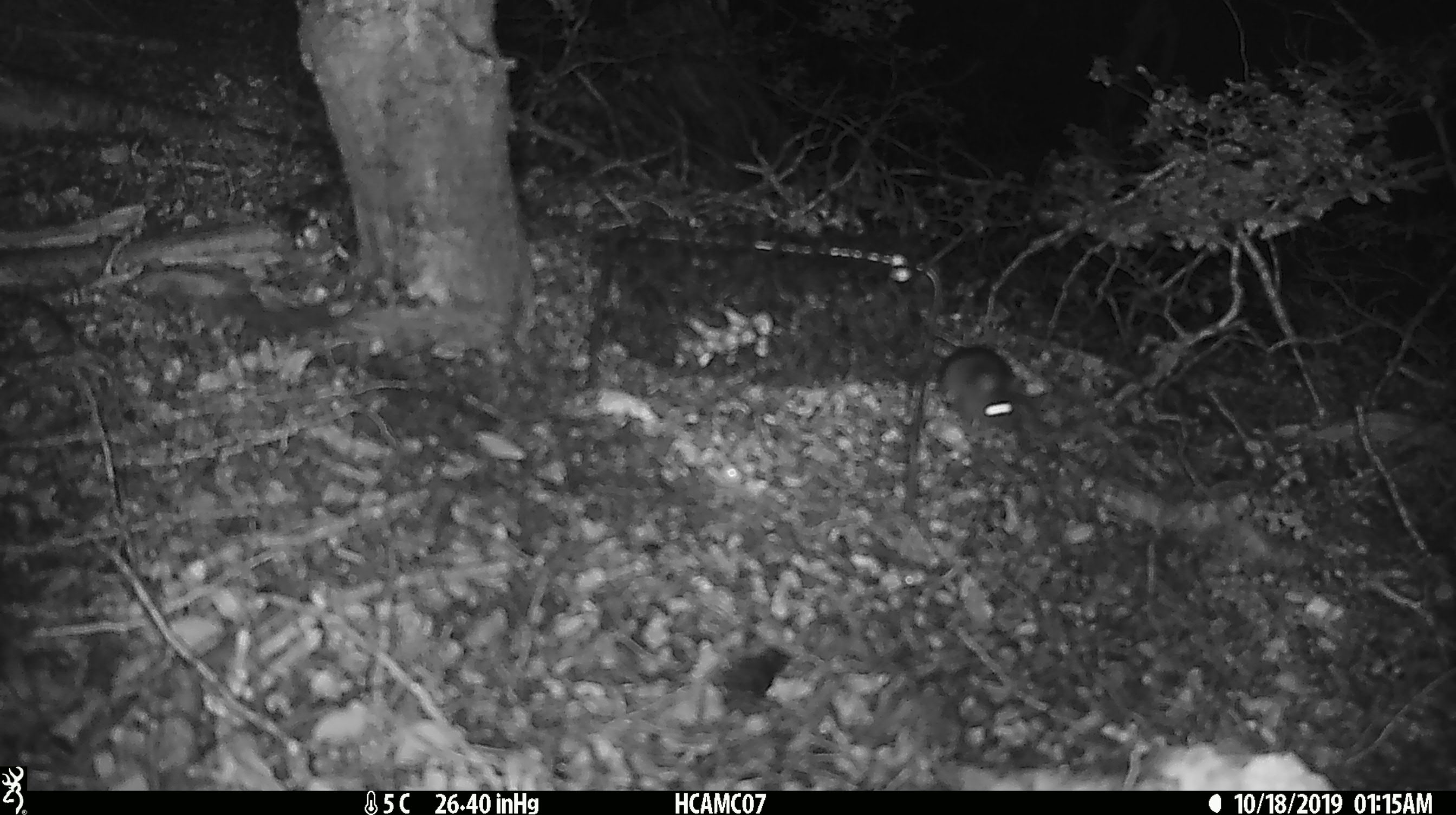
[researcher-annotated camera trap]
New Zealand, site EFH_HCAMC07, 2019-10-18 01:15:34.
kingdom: Animalia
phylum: Chordata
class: Mammalia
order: Rodentia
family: Muridae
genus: Mus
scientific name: Mus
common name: mouse